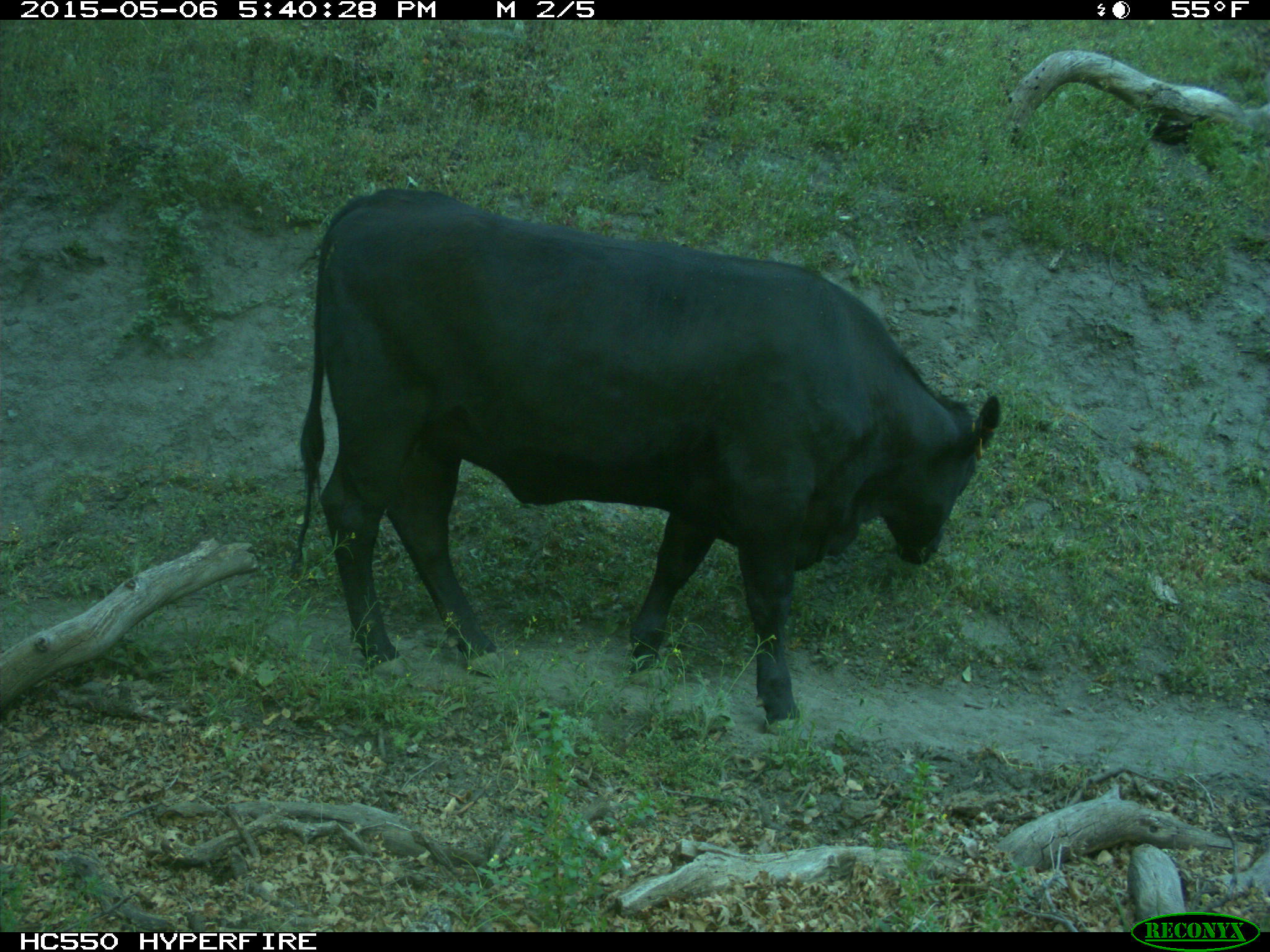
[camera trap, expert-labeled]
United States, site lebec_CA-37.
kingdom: Animalia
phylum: Chordata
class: Mammalia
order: Artiodactyla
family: Bovidae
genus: Bos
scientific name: Bos taurus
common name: domestic cow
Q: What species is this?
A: Bos taurus (domestic cow).